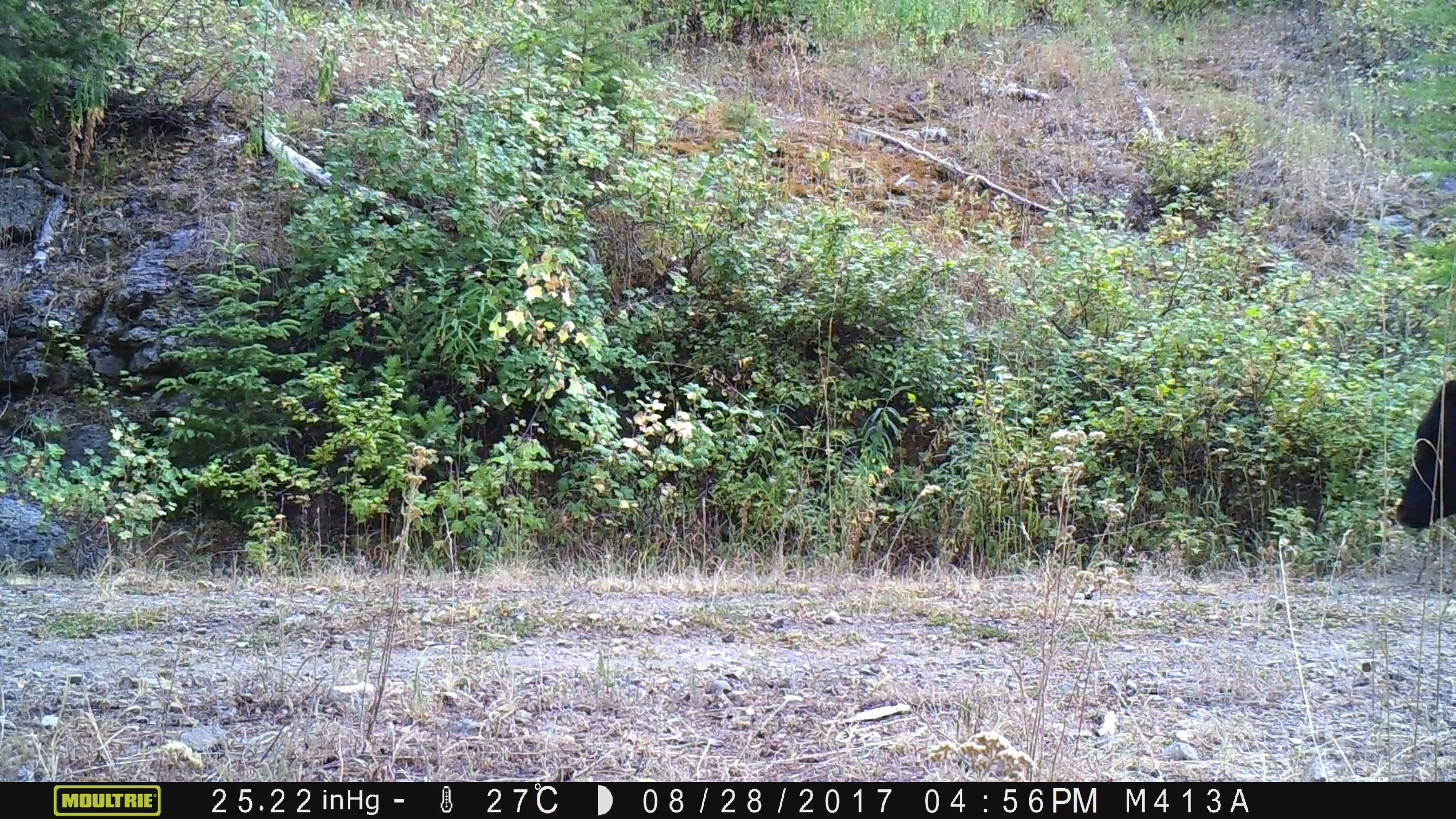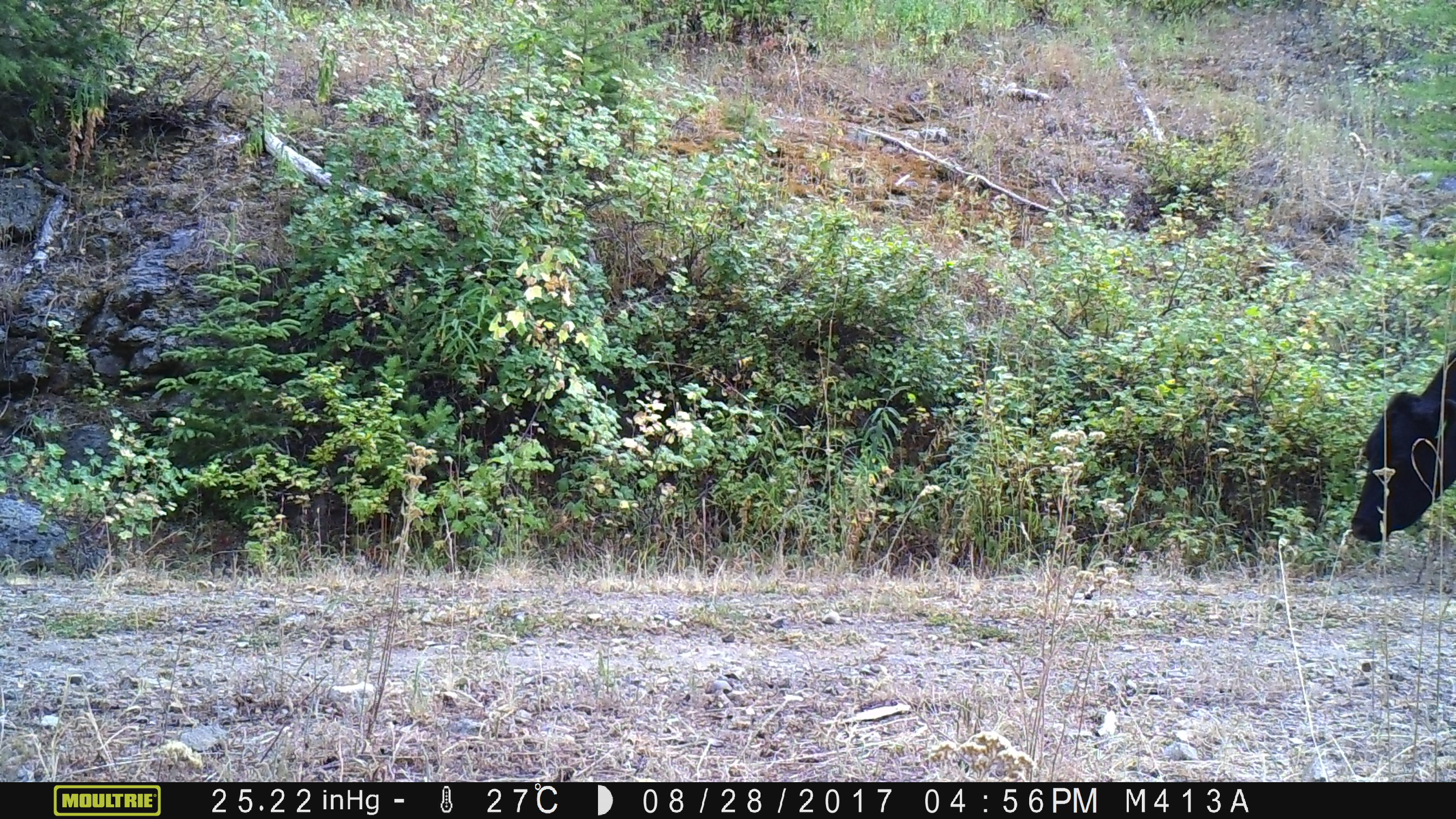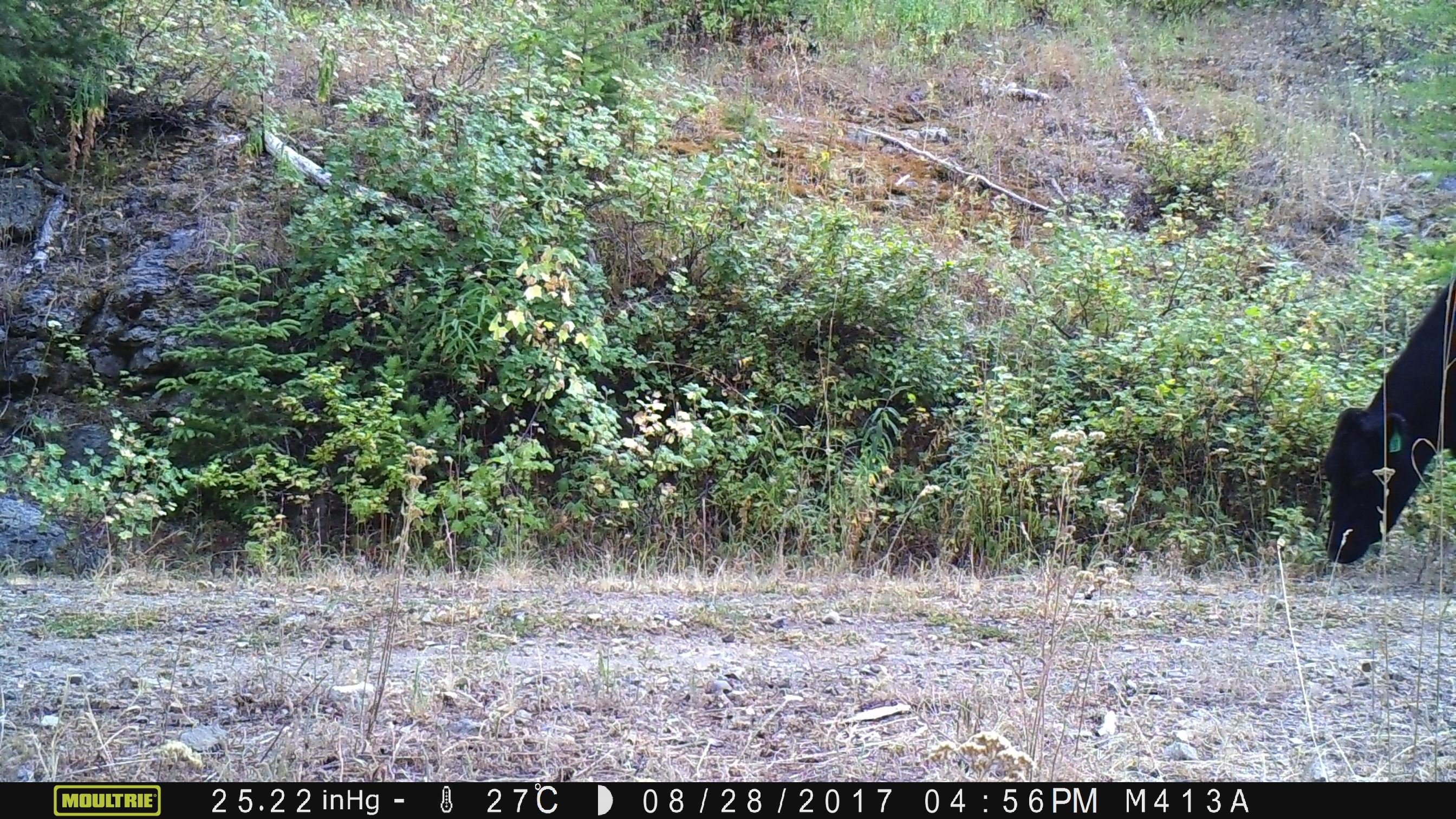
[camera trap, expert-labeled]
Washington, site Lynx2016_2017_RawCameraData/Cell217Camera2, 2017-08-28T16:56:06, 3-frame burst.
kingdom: Animalia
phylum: Chordata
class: Mammalia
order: Artiodactyla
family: Bovidae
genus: Bos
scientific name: Bos taurus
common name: domestic cattle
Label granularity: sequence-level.